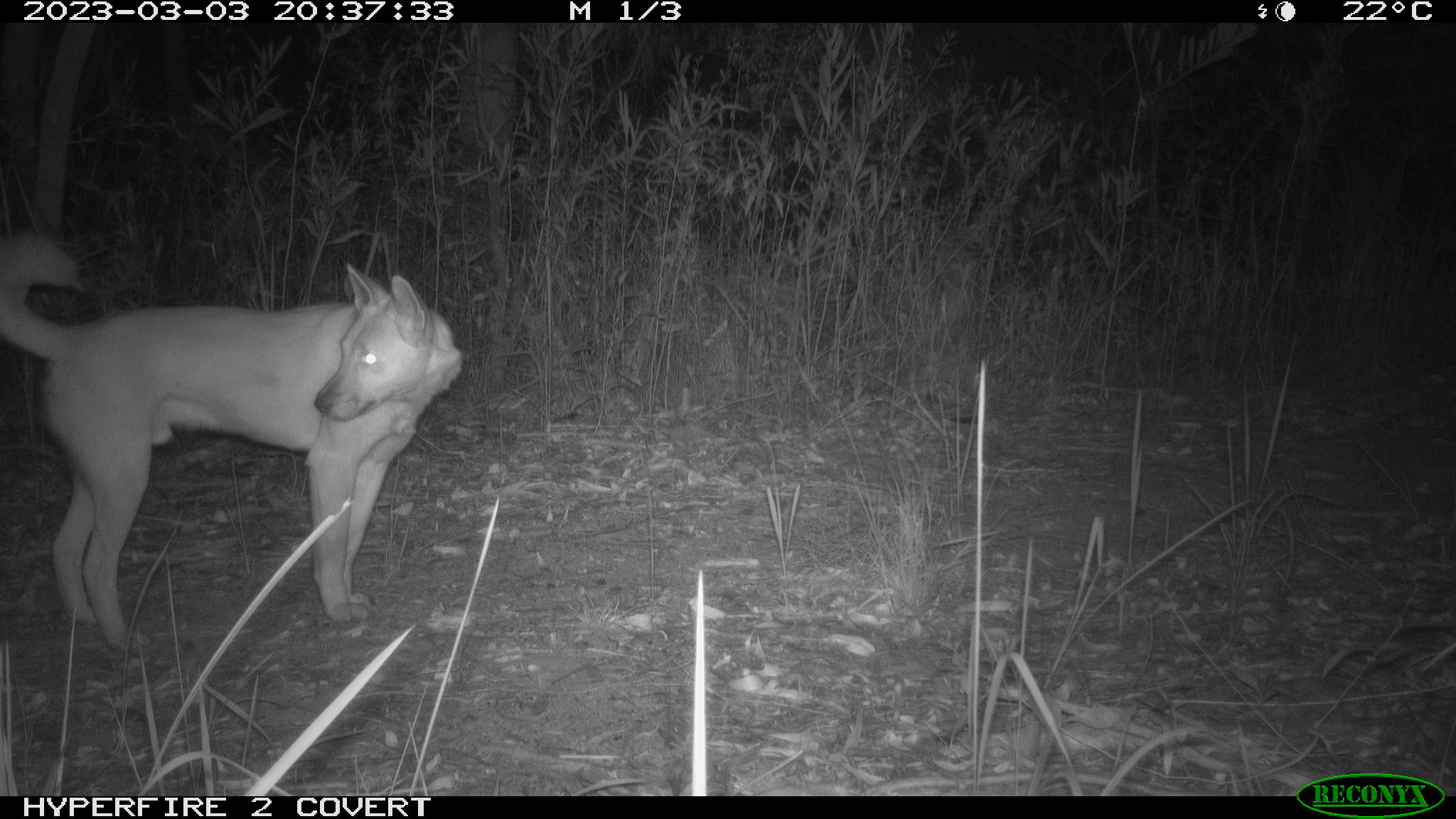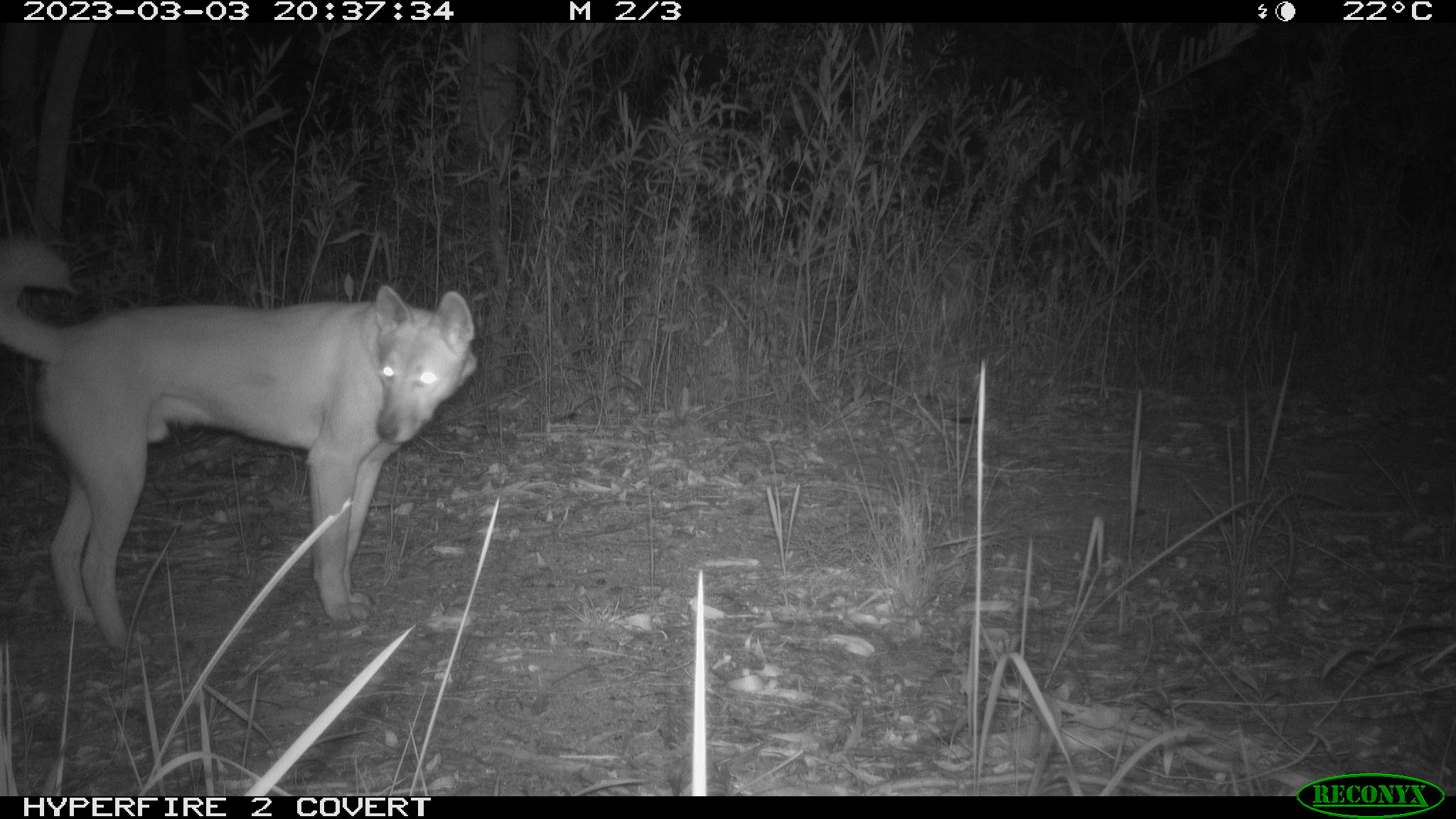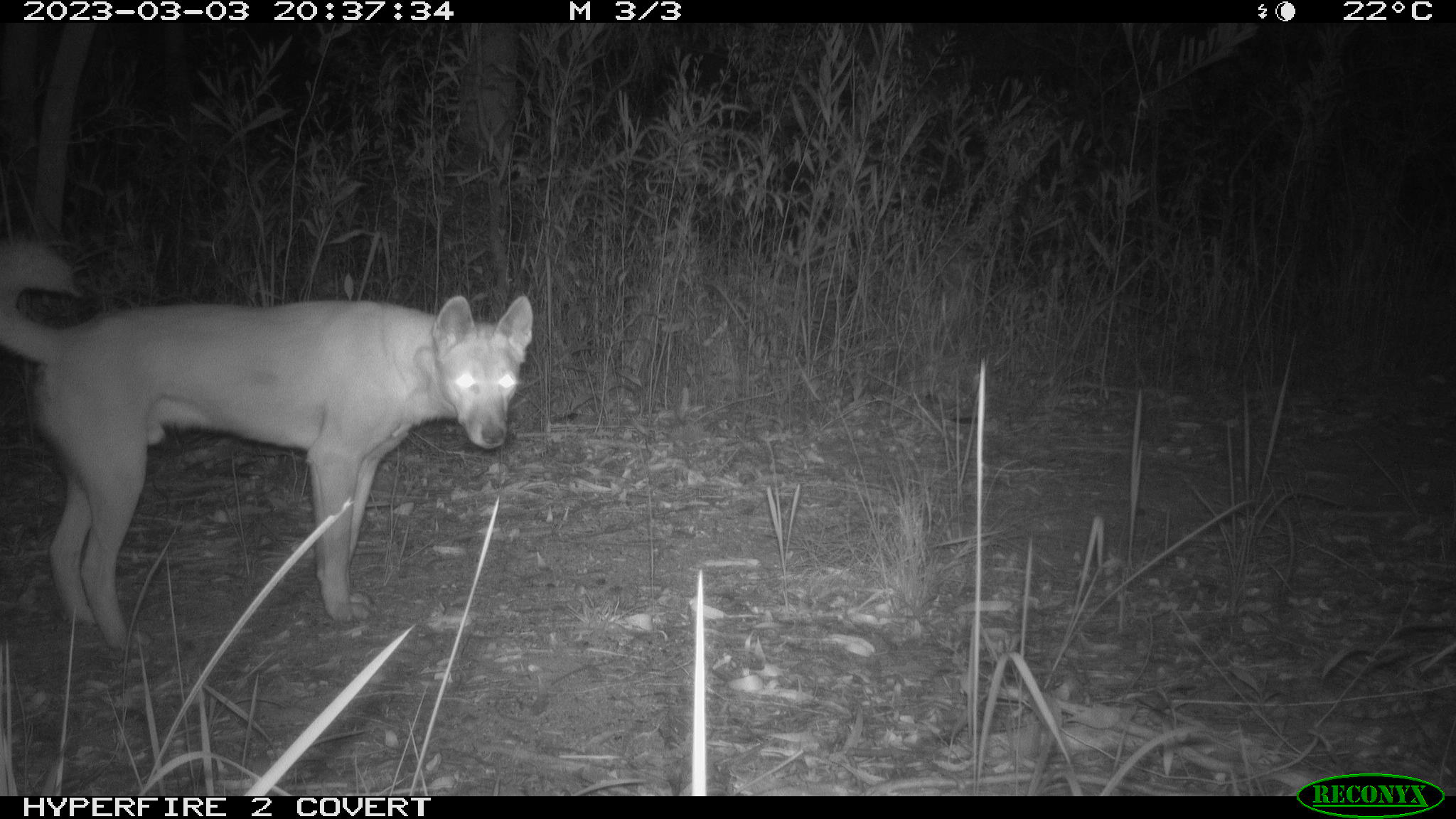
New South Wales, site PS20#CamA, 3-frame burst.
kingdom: Animalia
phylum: Chordata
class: Mammalia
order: Carnivora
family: Canidae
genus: Canis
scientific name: Canis familiaris dingo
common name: dingo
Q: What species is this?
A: Dingo (Canis familiaris dingo).